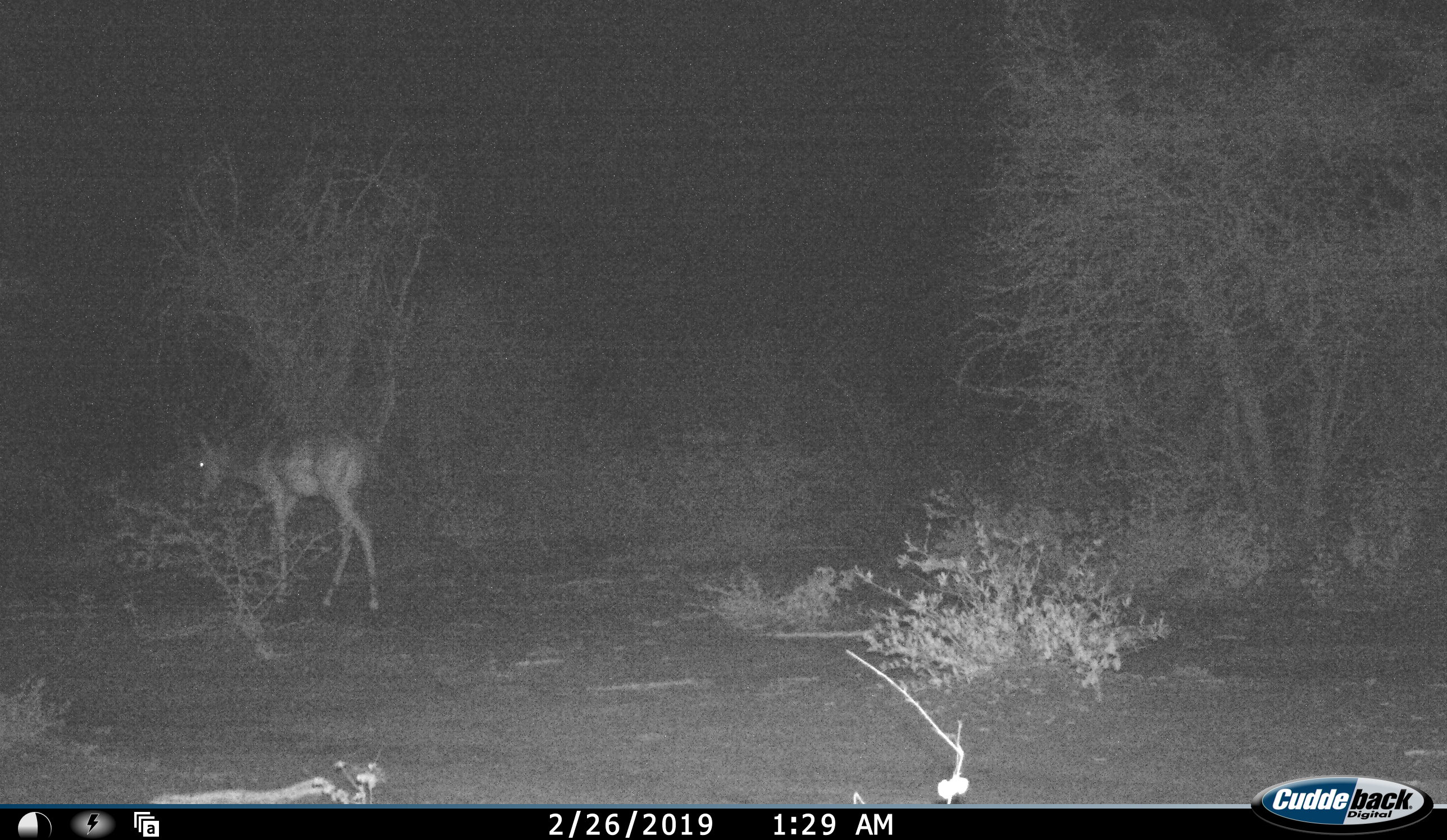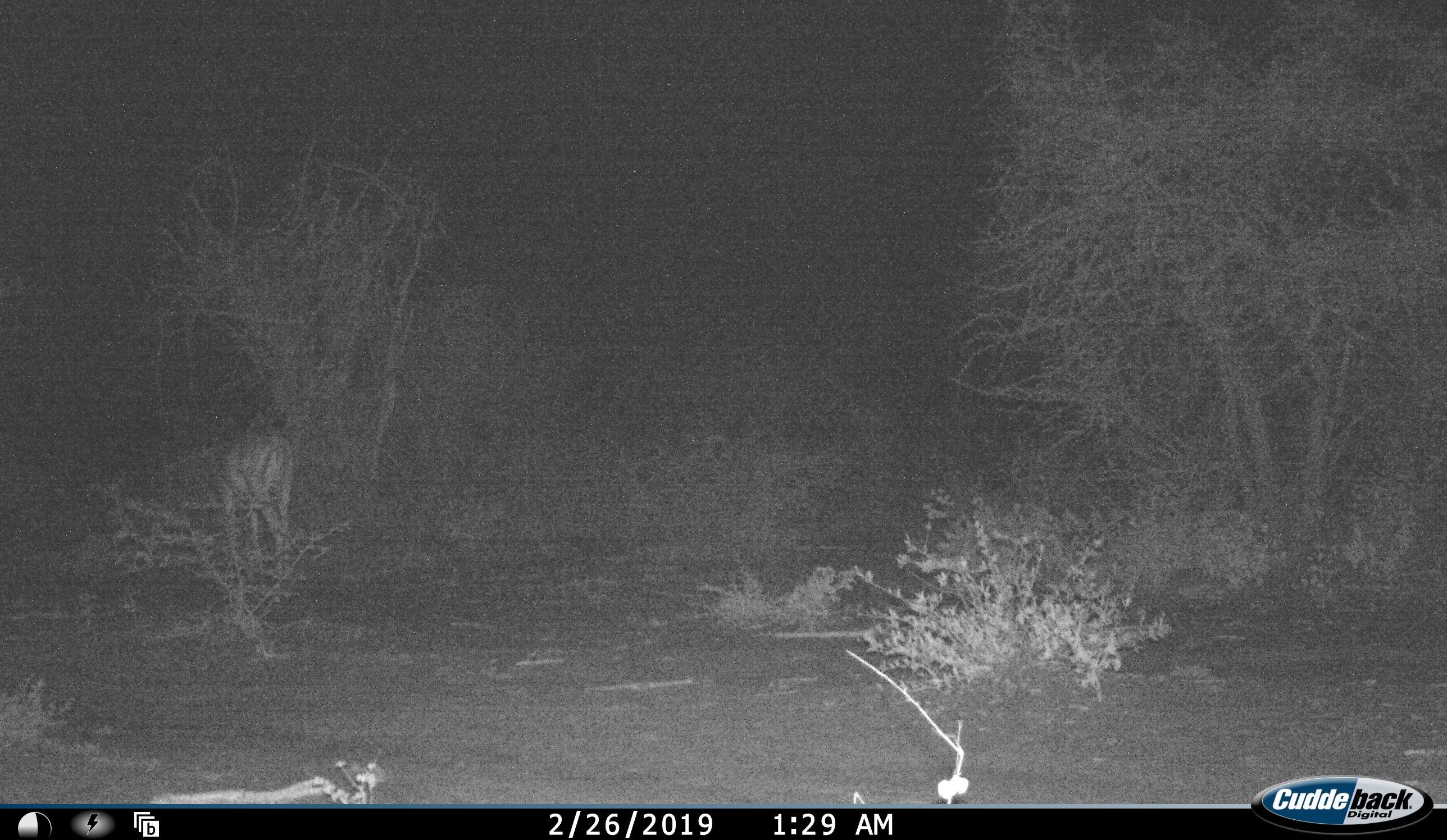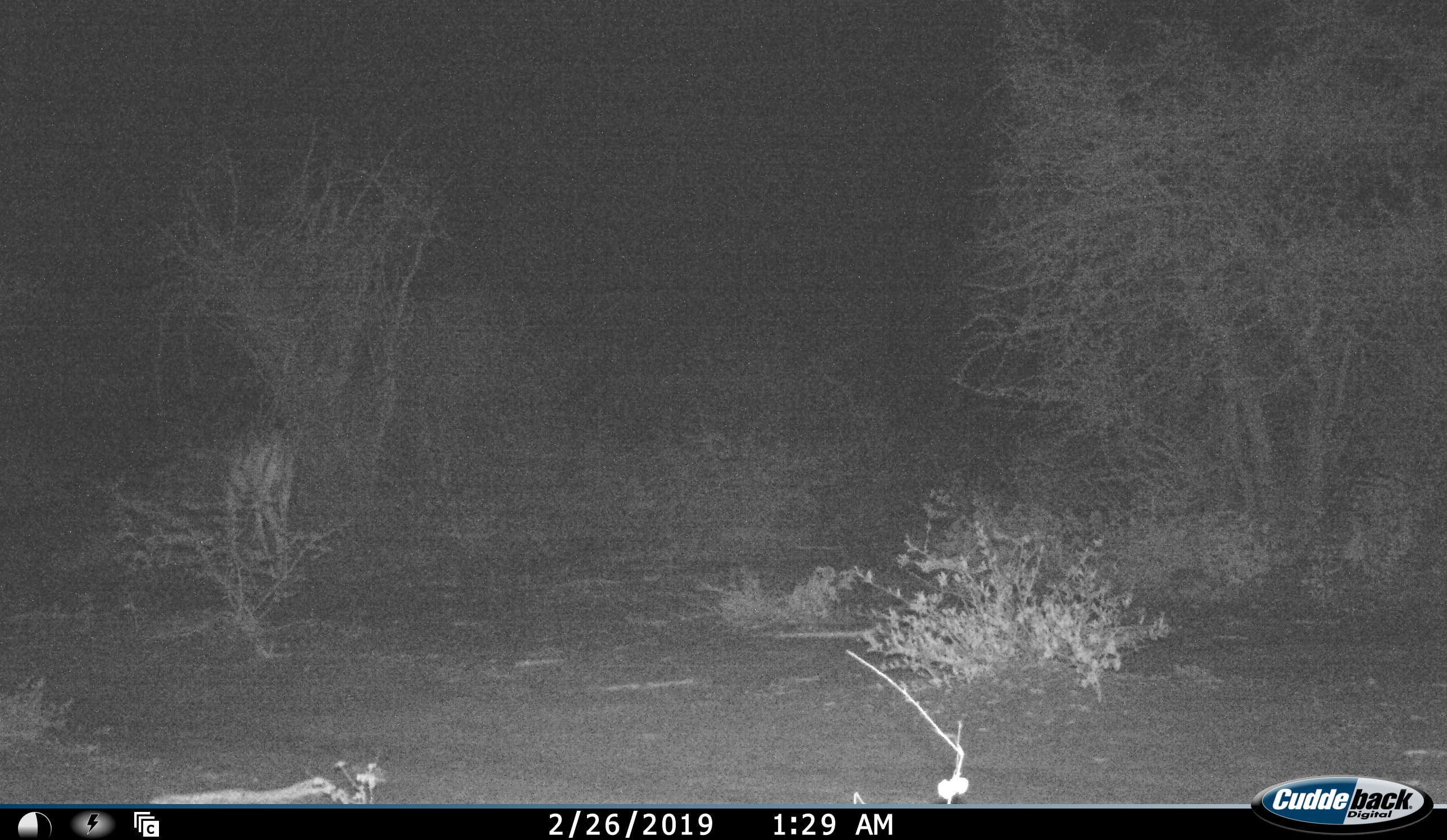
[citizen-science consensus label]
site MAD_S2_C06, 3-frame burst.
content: unidentified animal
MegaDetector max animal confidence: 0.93